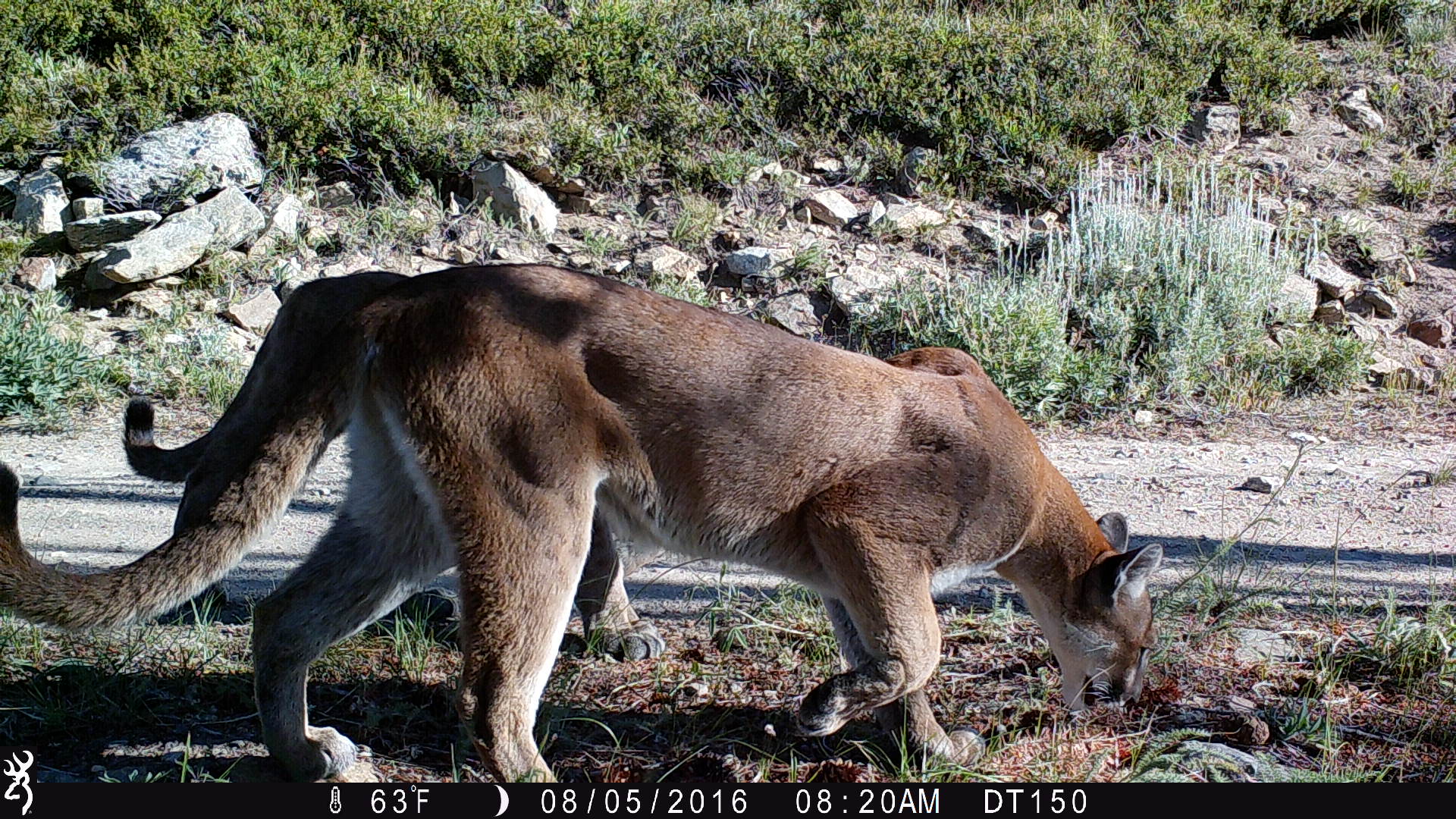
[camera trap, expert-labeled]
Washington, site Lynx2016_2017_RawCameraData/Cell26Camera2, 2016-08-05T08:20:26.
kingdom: Animalia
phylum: Chordata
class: Mammalia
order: Carnivora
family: Felidae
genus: Puma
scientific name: Puma concolor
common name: mountain lion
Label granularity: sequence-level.